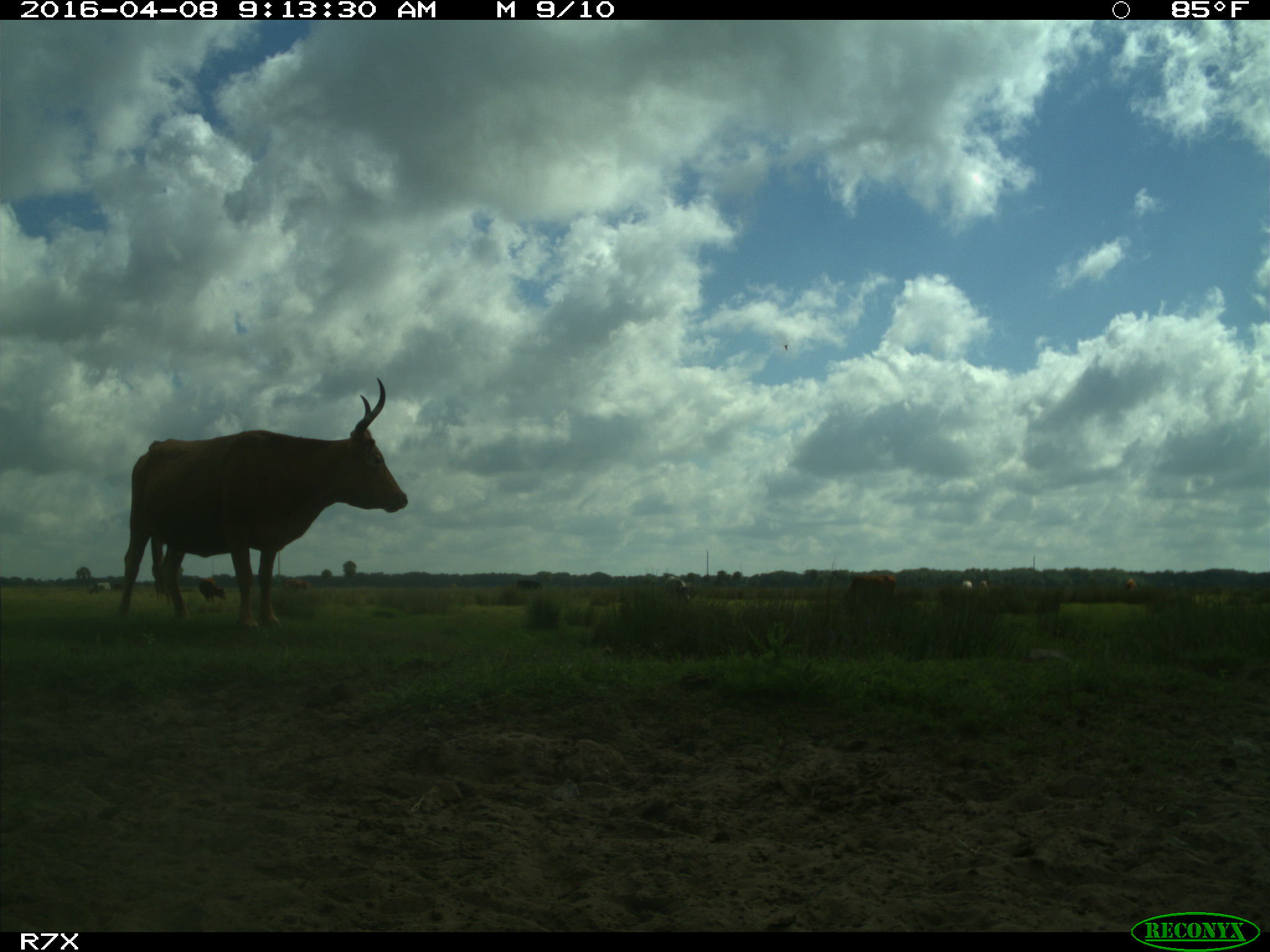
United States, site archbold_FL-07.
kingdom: Animalia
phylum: Chordata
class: Mammalia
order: Artiodactyla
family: Bovidae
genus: Bos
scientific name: Bos taurus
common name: domestic cow